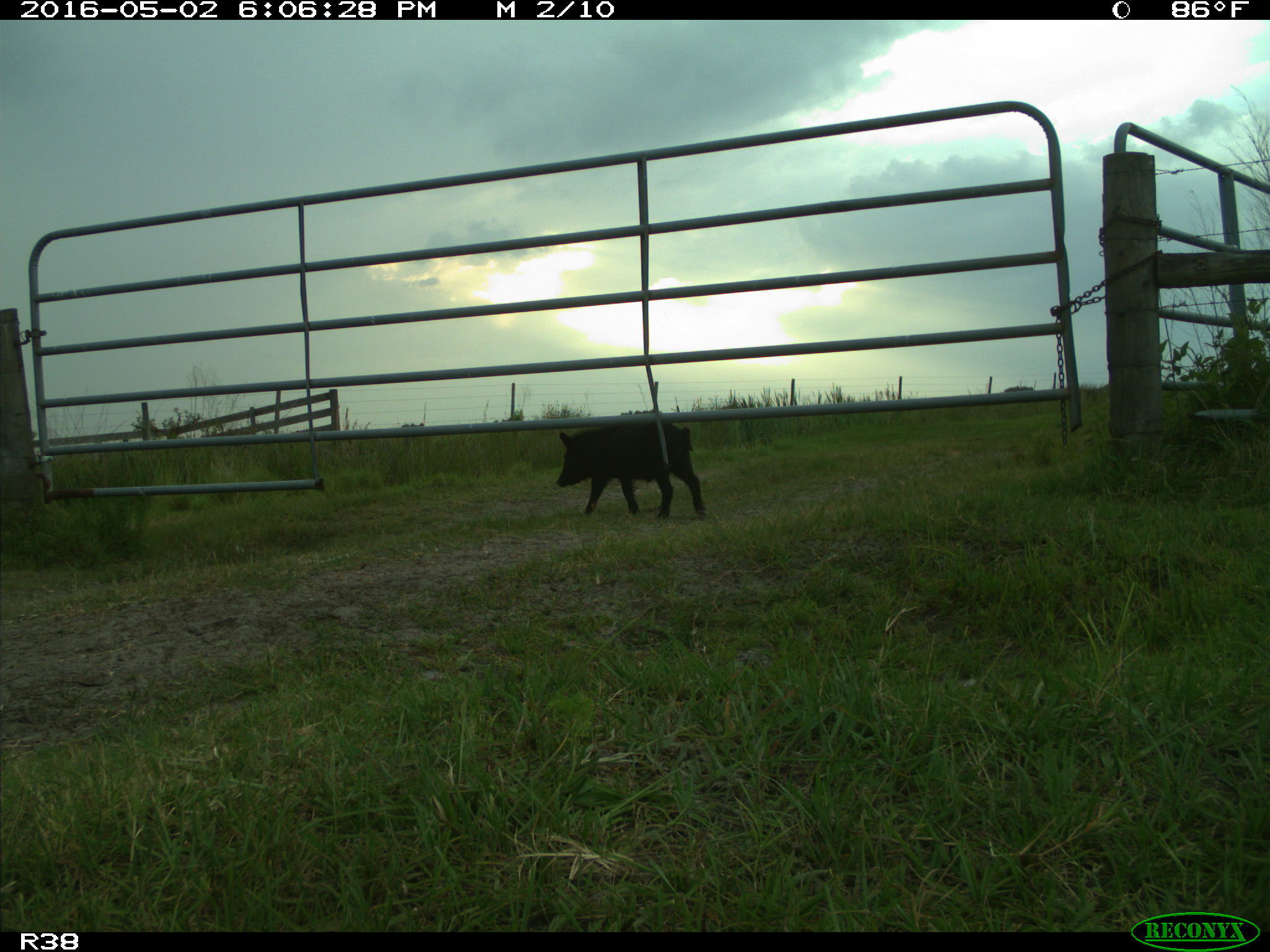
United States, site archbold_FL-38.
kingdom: Animalia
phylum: Chordata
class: Mammalia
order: Artiodactyla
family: Suidae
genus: Sus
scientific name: Sus scrofa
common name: wild boar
Sus scrofa (wild boar).